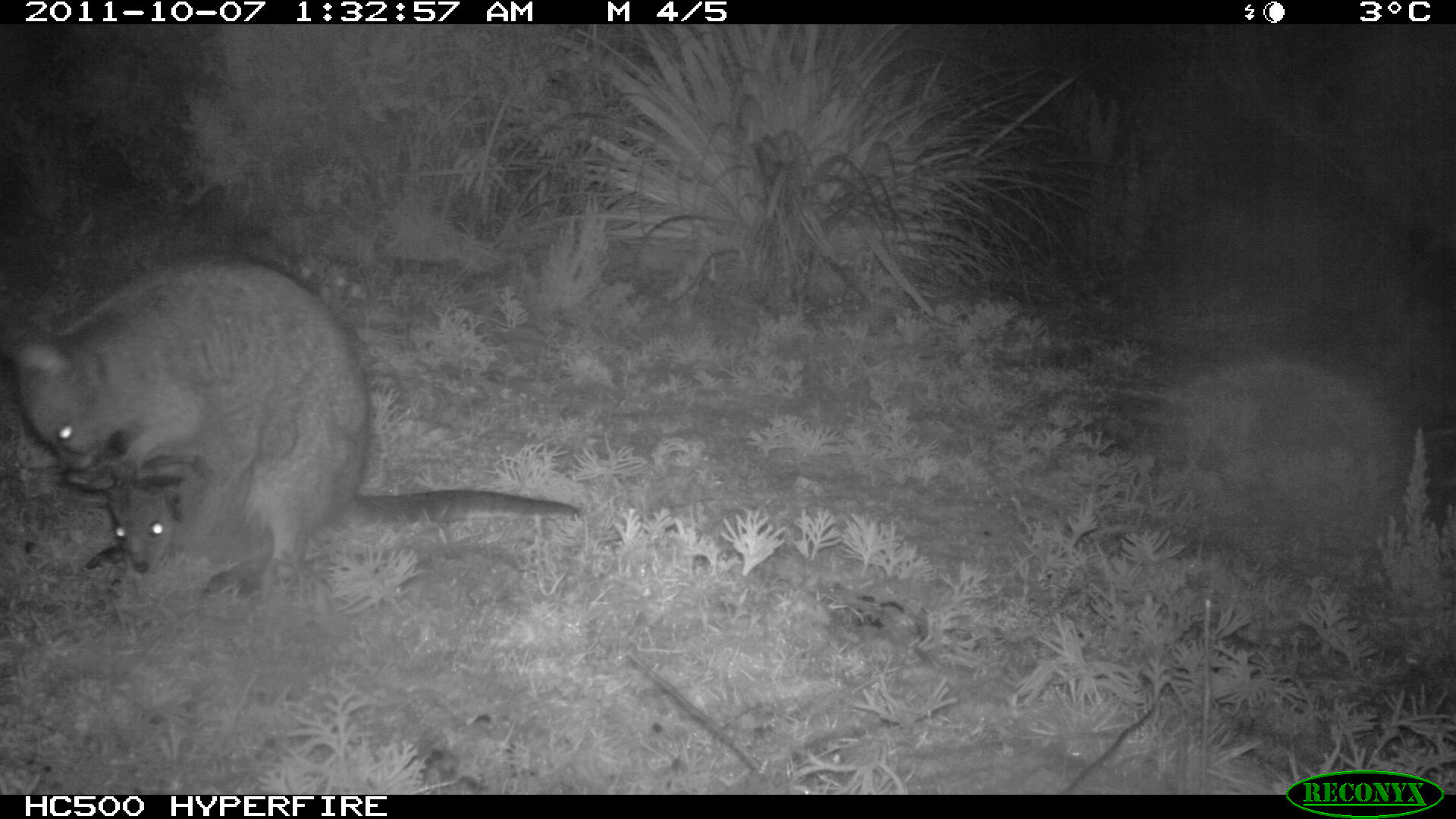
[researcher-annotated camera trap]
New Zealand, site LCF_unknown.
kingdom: Animalia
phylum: Chordata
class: Mammalia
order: Diprotodontia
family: Macropodidae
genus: Notamacropus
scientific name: Notamacropus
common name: wallaby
Wallaby (Notamacropus).